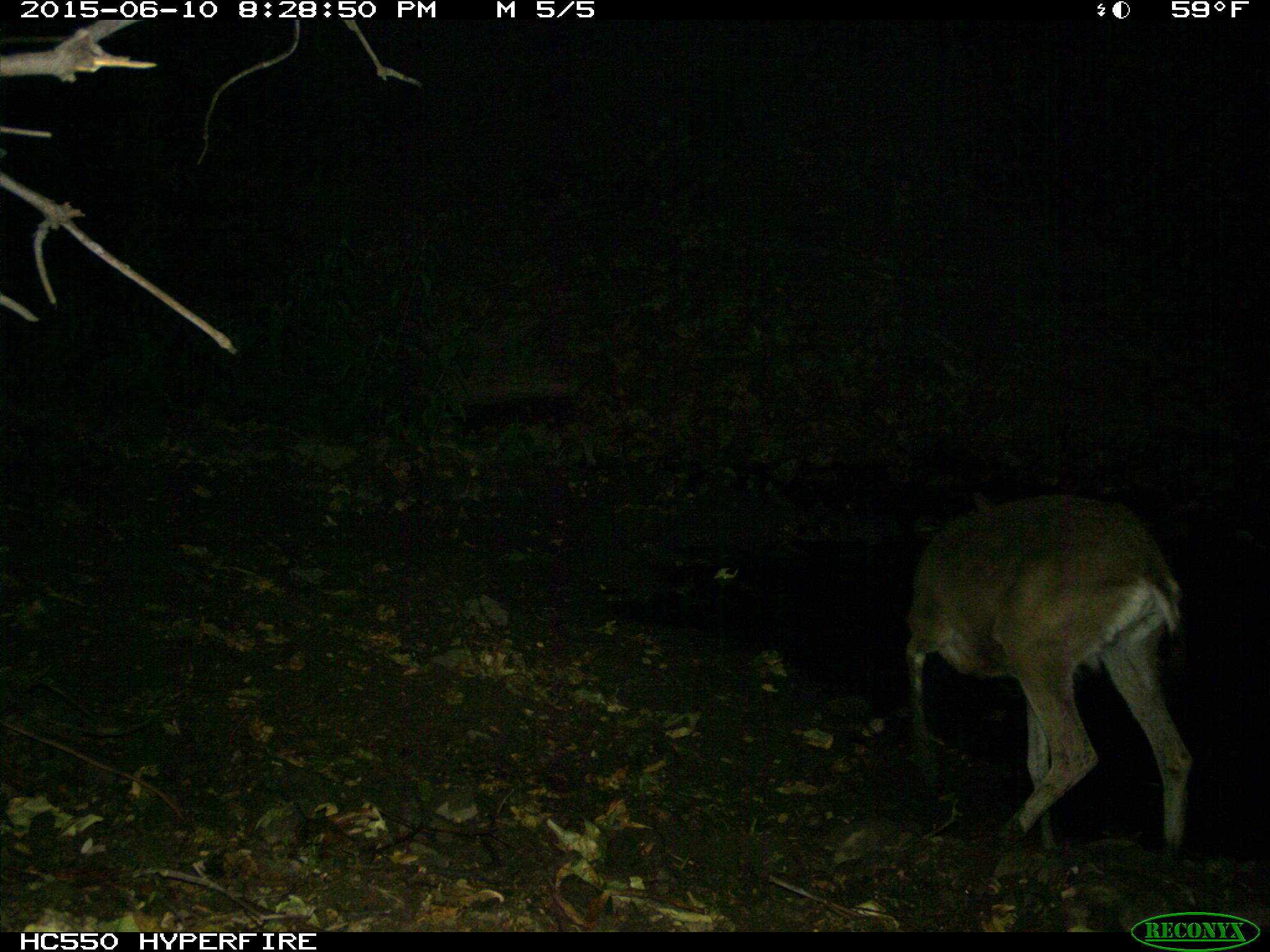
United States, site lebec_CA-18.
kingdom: Animalia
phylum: Chordata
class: Mammalia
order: Artiodactyla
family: Cervidae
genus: Odocoileus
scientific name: Odocoileus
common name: deer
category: unidentified deer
Unidentified deer (deer) (Odocoileus).